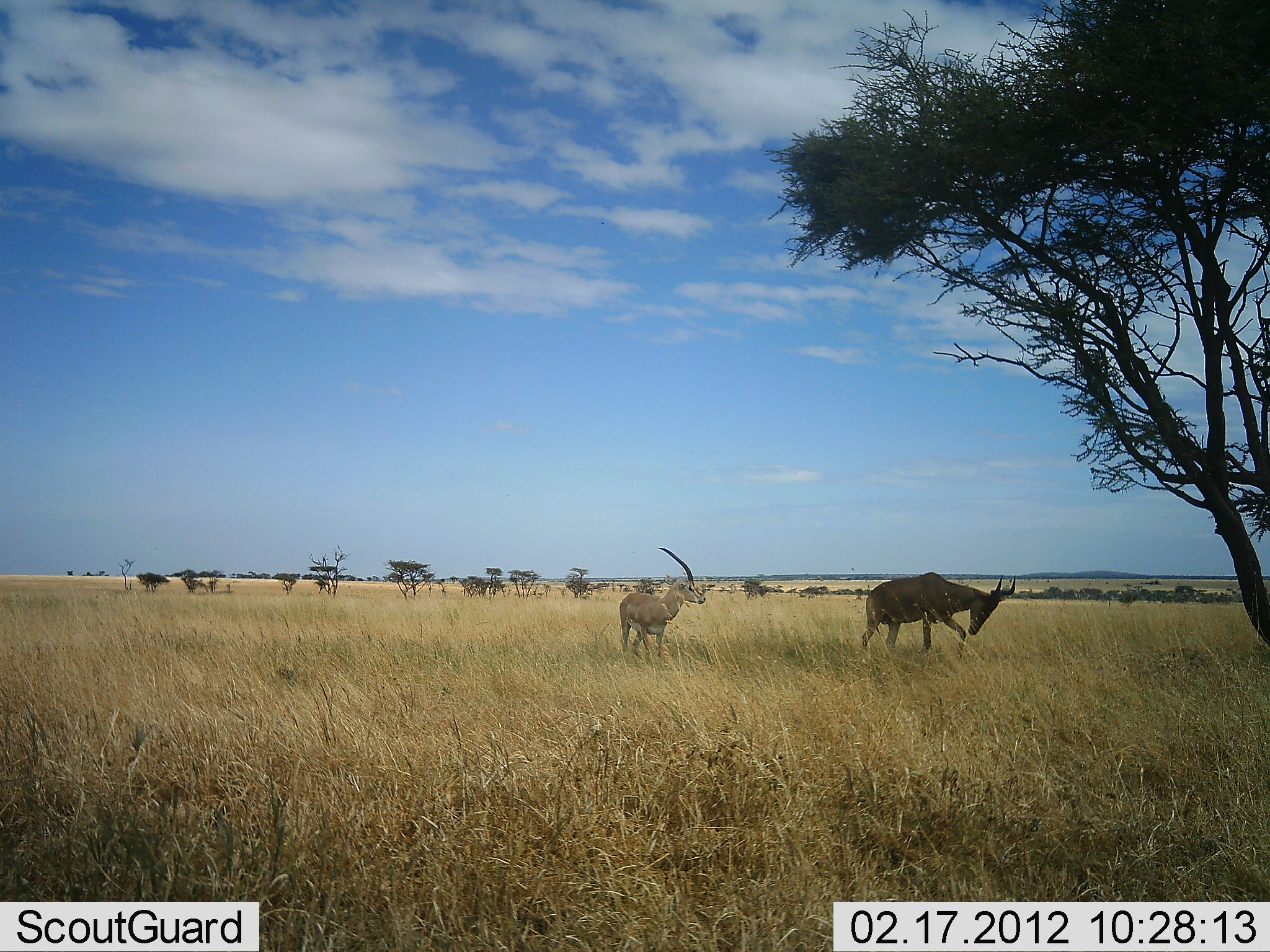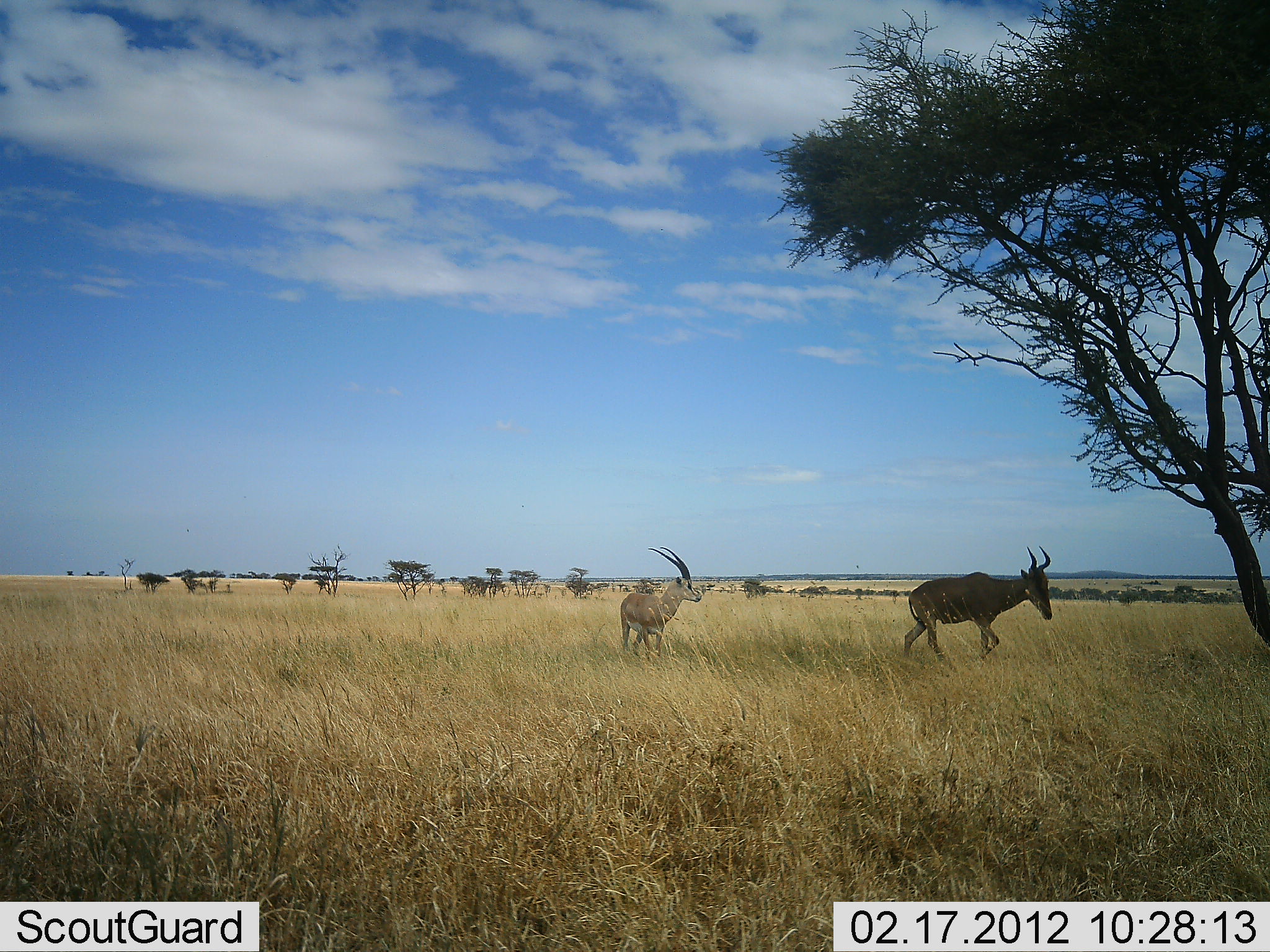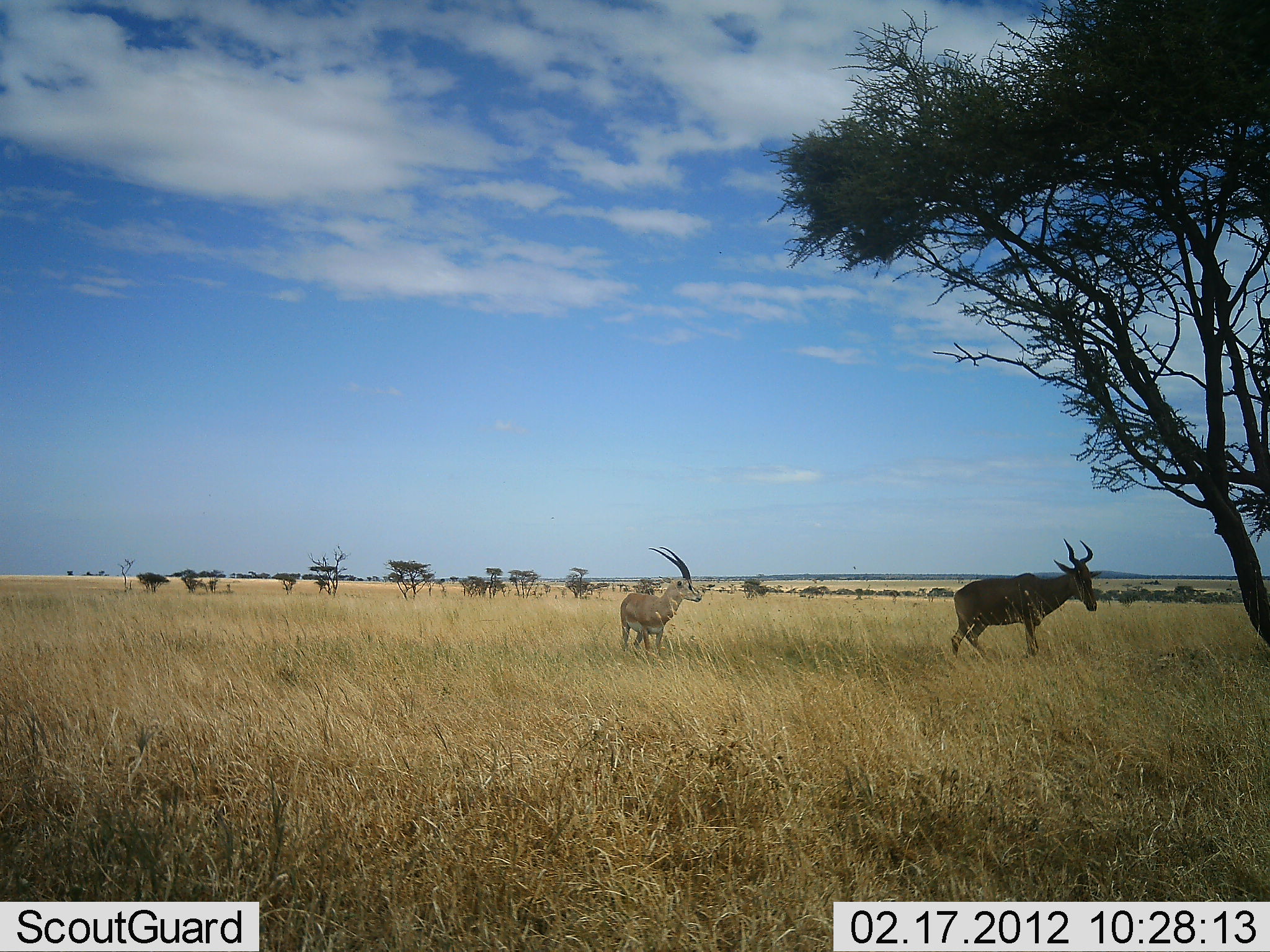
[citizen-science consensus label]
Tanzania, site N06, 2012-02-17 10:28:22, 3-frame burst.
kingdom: Animalia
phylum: Chordata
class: Mammalia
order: Artiodactyla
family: Bovidae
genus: Nanger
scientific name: Nanger granti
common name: grant's gazelle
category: gazellegrants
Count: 1.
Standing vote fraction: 85%.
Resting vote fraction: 0%.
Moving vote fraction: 15%.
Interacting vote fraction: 0%.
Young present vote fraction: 0%.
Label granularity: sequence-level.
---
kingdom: Animalia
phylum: Chordata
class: Mammalia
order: Artiodactyla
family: Bovidae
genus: Alcelaphus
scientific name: Alcelaphus buselaphus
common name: hartebeest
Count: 1.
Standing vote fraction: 14%.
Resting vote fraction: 0%.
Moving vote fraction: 91%.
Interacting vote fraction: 0%.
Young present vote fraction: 0%.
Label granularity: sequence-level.